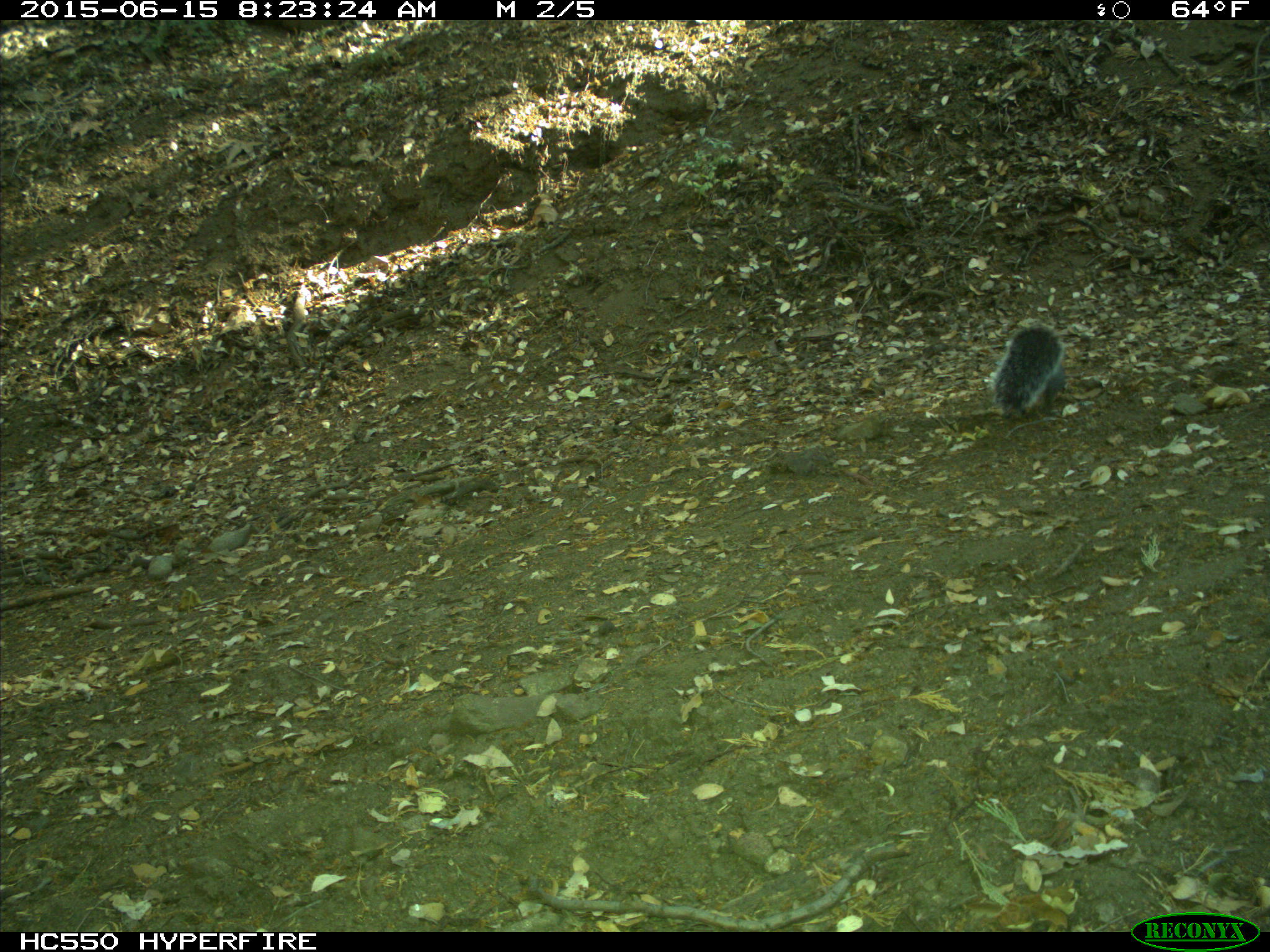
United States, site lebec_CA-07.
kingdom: Animalia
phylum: Chordata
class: Mammalia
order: Rodentia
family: Sciuridae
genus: Sciurus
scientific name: Sciurus carolinensis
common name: eastern gray squirrel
Sciurus carolinensis (eastern gray squirrel).